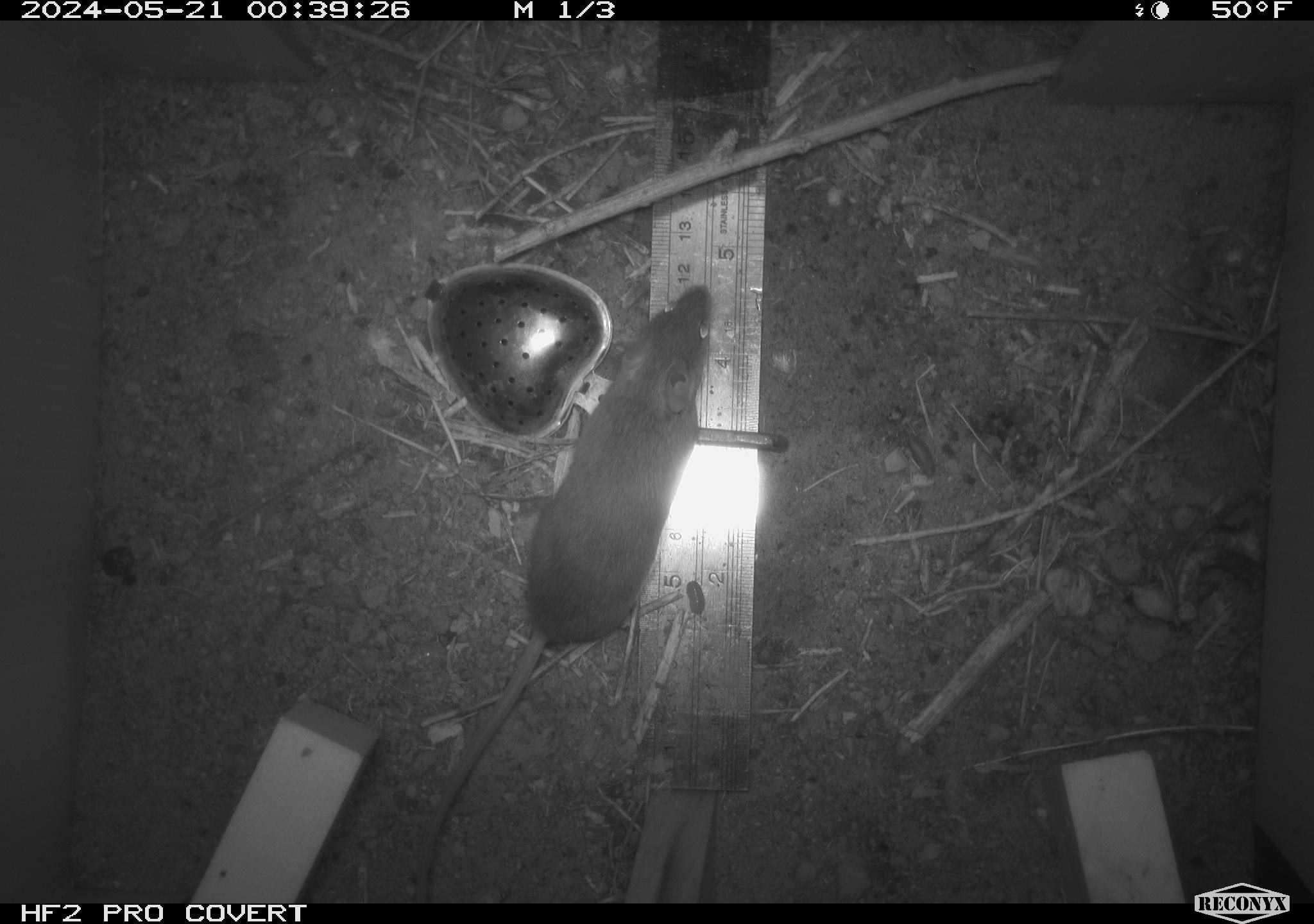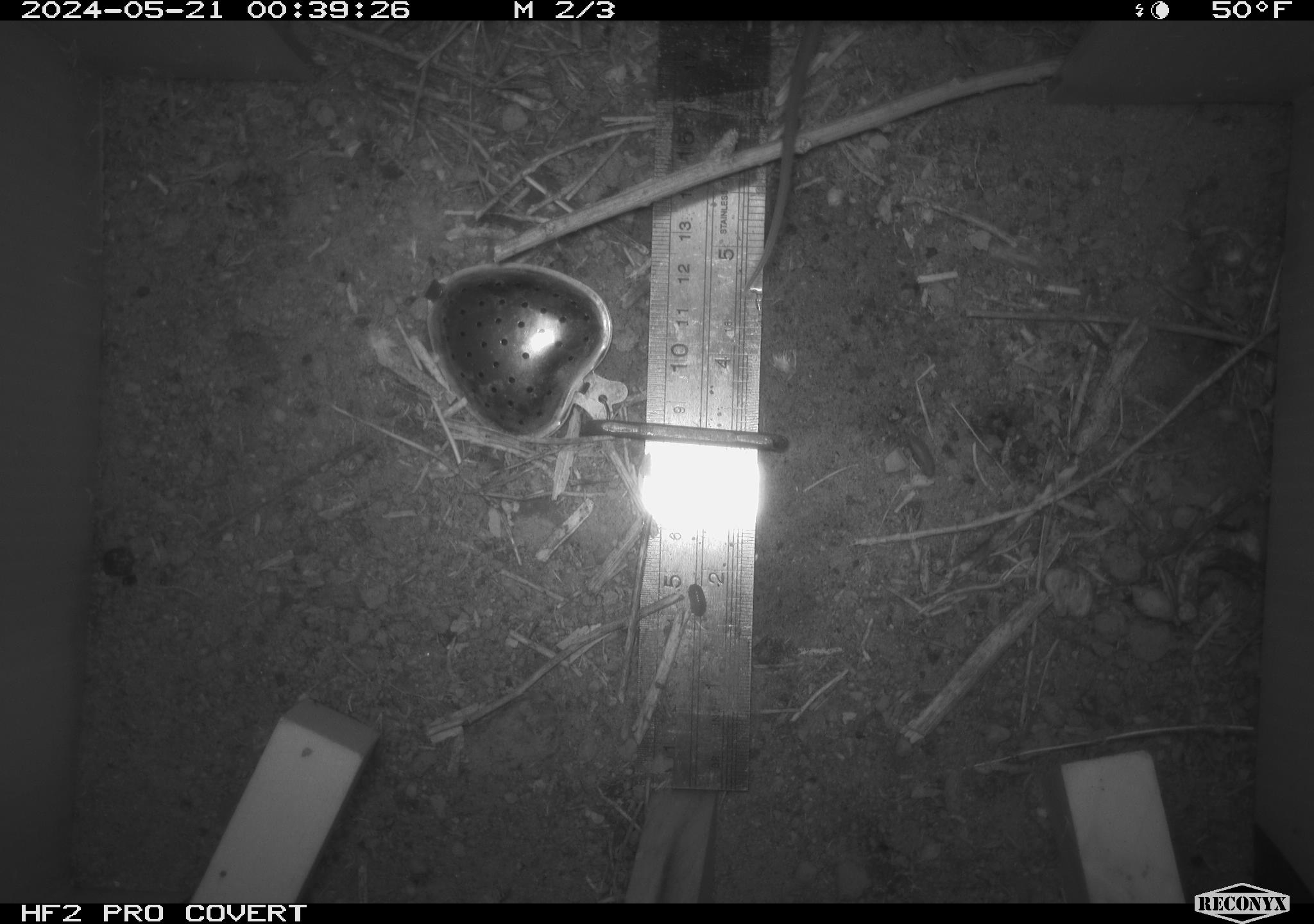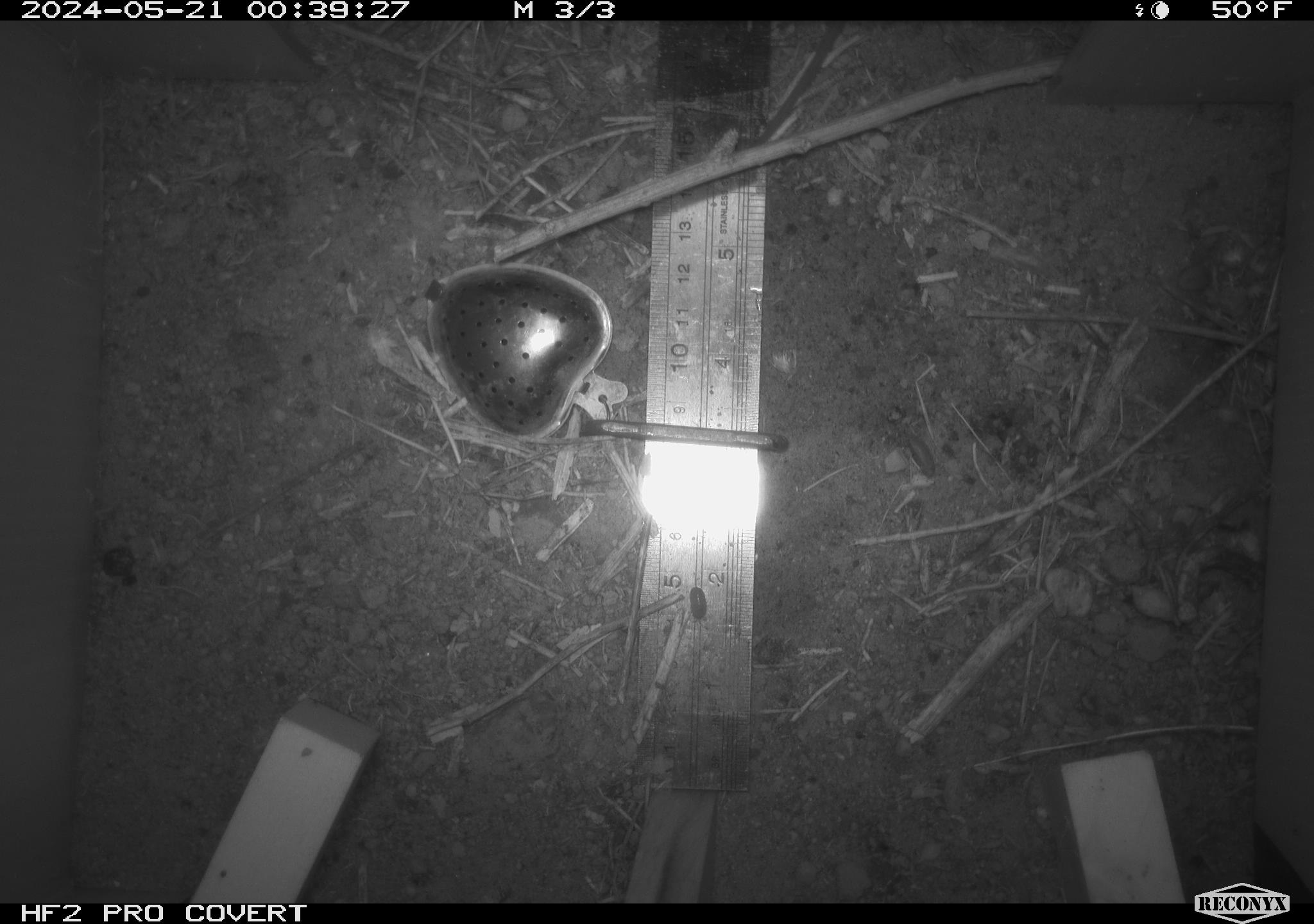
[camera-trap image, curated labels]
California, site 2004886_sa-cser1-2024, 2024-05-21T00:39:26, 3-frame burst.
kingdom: Animalia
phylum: Chordata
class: Mammalia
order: Rodentia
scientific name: Rodentia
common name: rodent